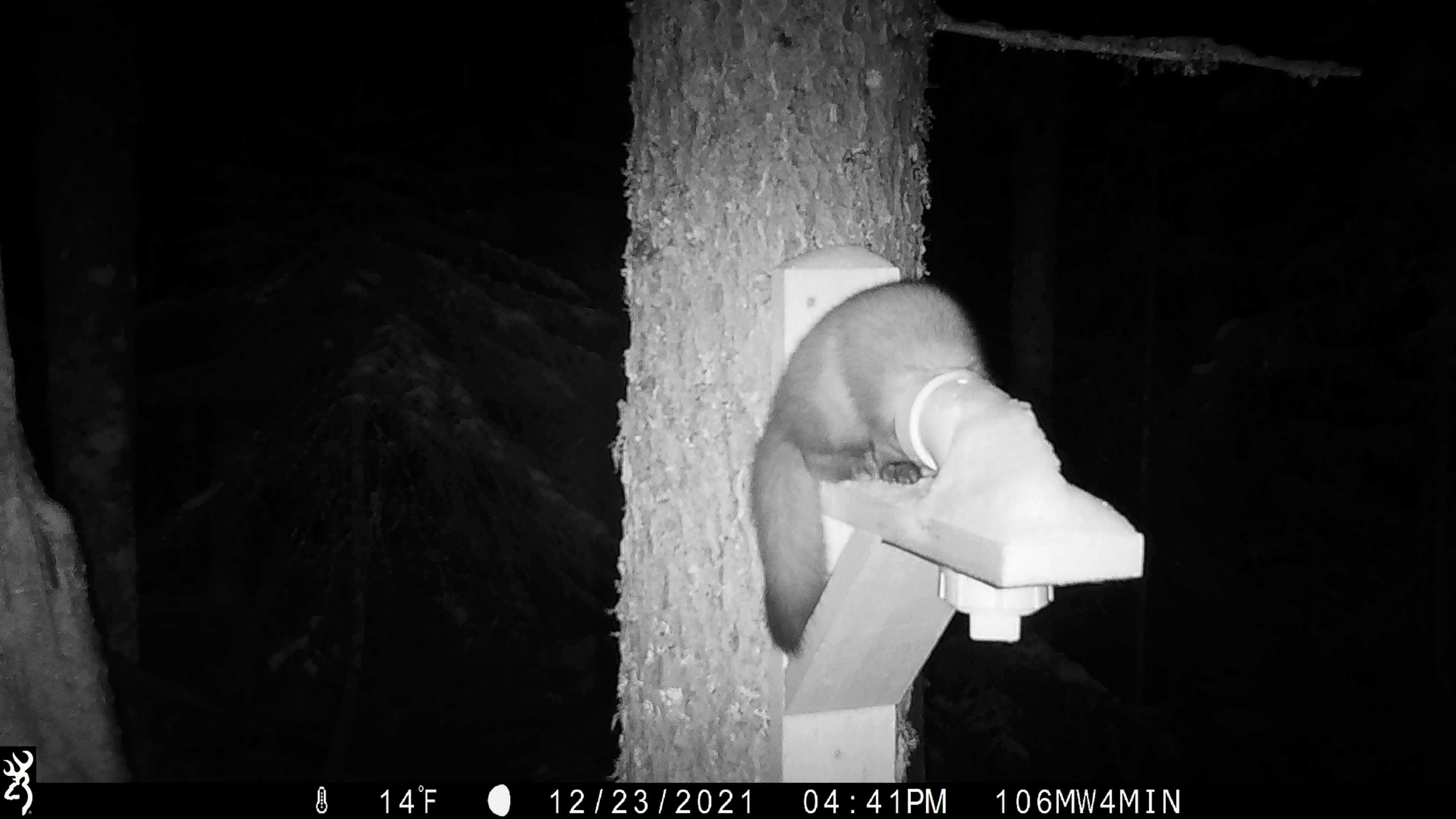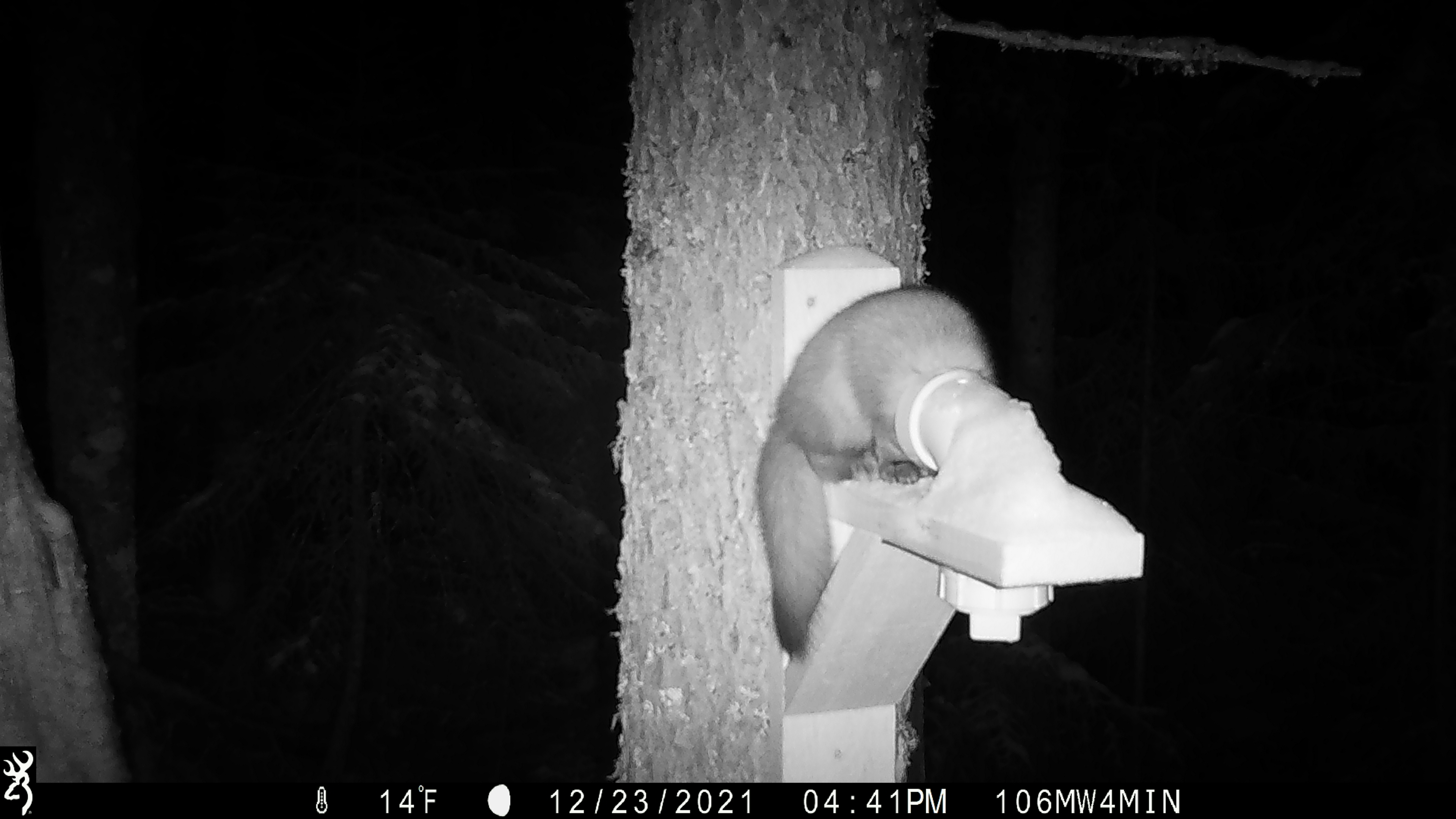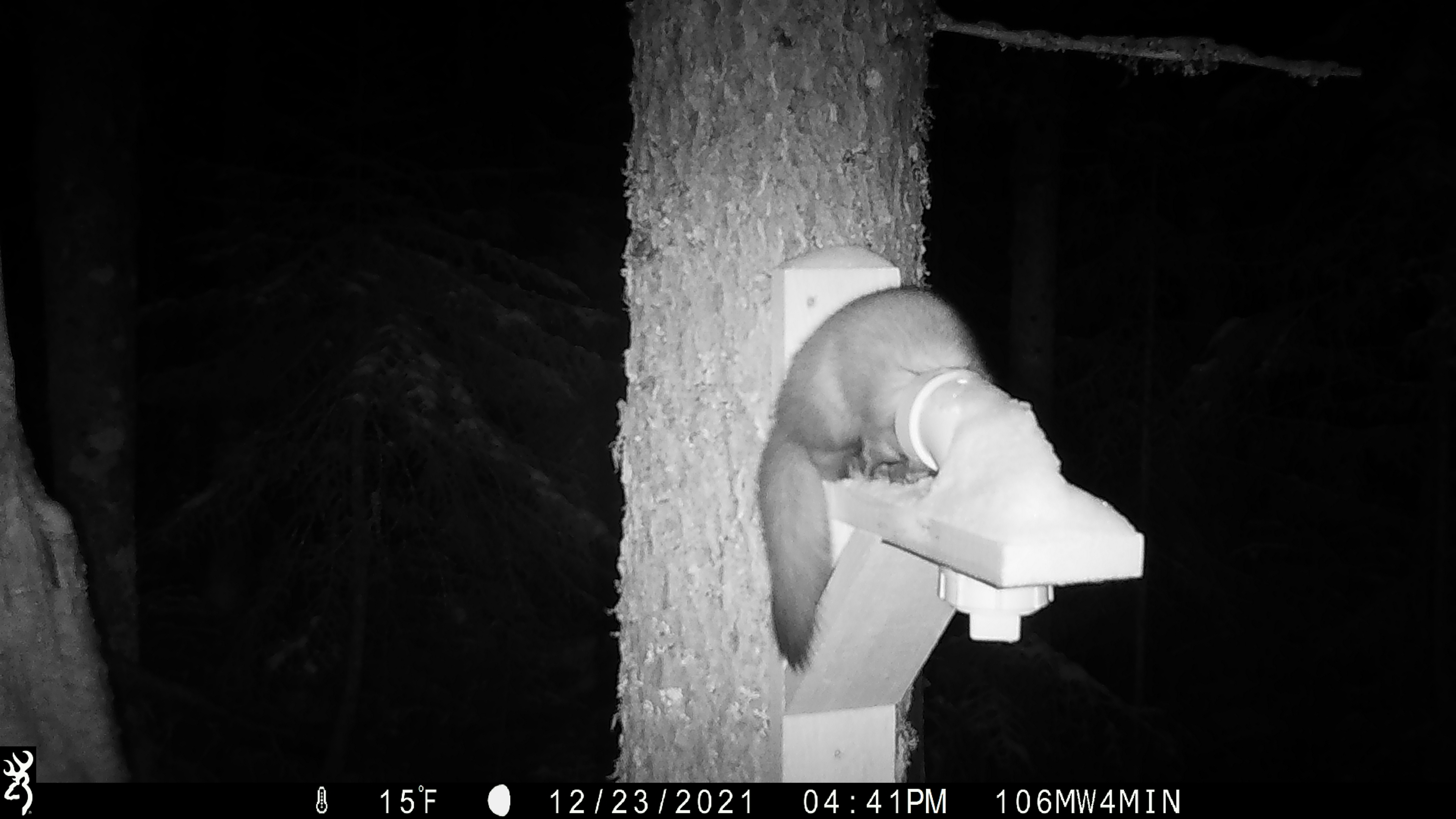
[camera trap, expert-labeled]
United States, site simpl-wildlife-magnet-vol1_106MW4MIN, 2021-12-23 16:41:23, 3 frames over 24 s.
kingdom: Animalia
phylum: Chordata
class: Mammalia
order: Carnivora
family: Mustelidae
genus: Martes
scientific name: Martes americana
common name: american marten